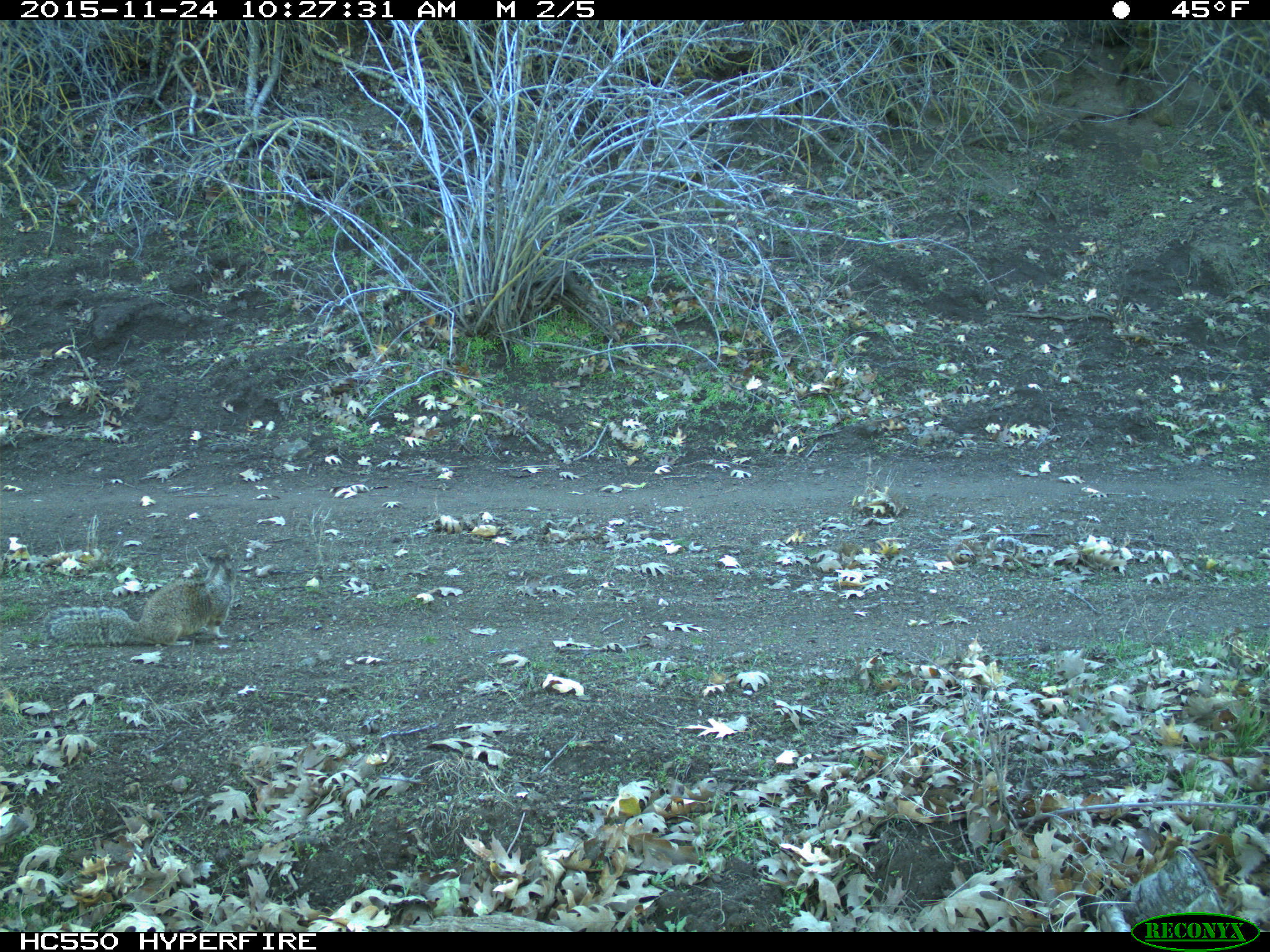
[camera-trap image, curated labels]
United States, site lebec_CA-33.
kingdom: Animalia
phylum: Chordata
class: Mammalia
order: Rodentia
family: Sciuridae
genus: Otospermophilus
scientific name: Otospermophilus beecheyi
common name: california ground squirrel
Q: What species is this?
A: Otospermophilus beecheyi (california ground squirrel).